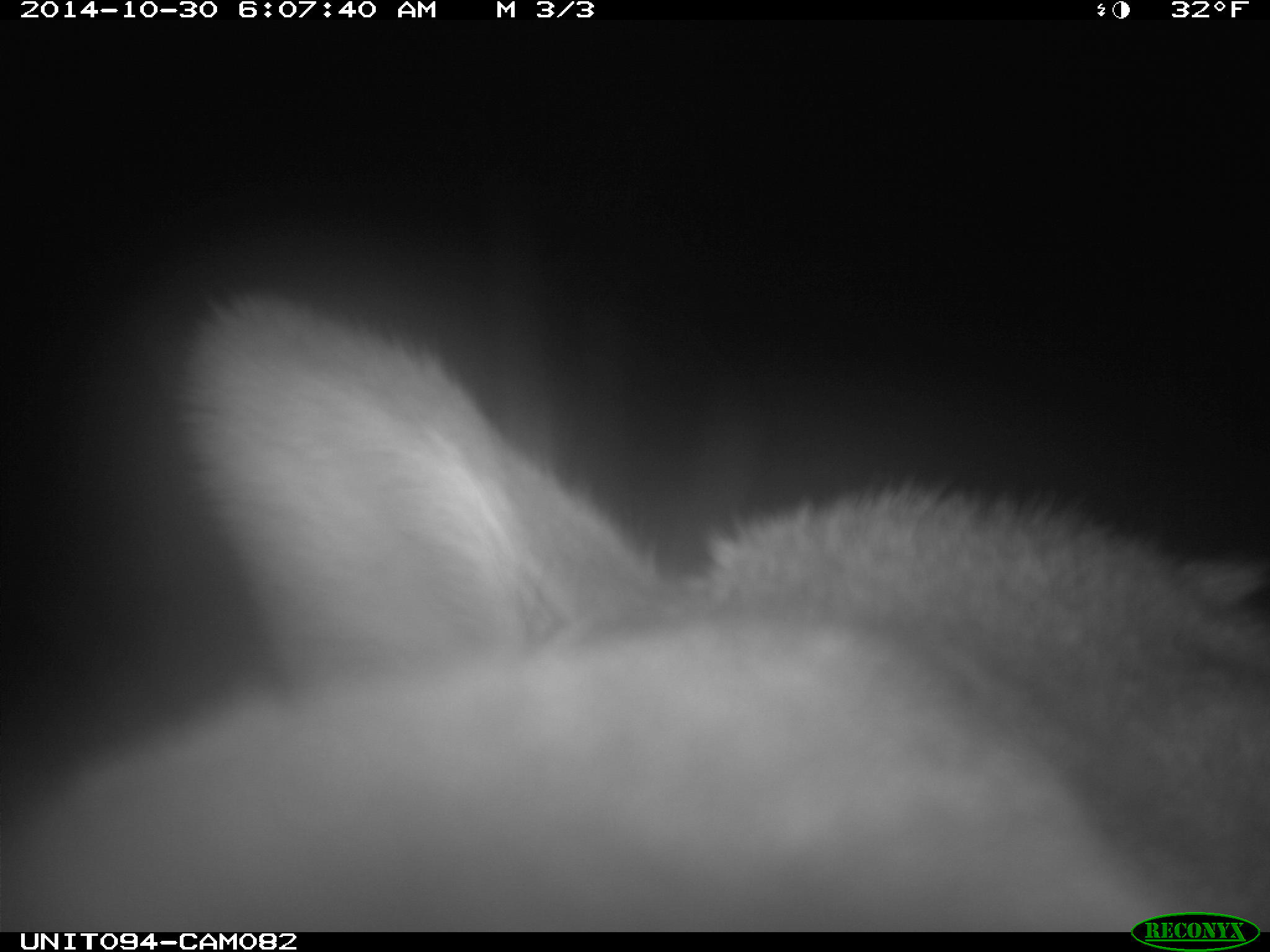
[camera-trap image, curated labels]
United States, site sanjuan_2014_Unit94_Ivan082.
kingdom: Animalia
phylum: Chordata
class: Mammalia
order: Artiodactyla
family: Cervidae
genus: Cervus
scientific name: Cervus elaphus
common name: red deer